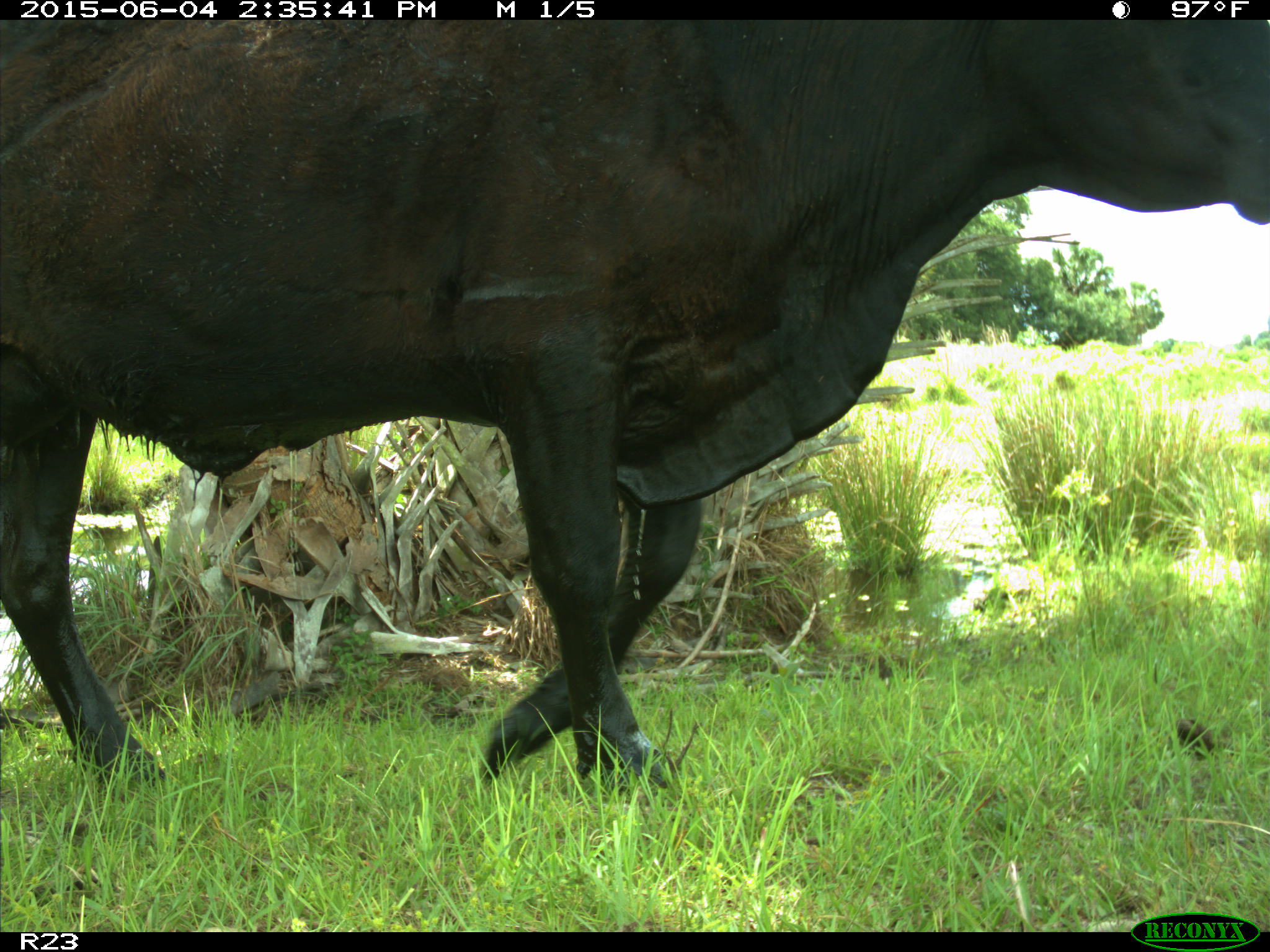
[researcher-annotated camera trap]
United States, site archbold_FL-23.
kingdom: Animalia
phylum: Chordata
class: Mammalia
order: Artiodactyla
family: Bovidae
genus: Bos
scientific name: Bos taurus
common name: domestic cow